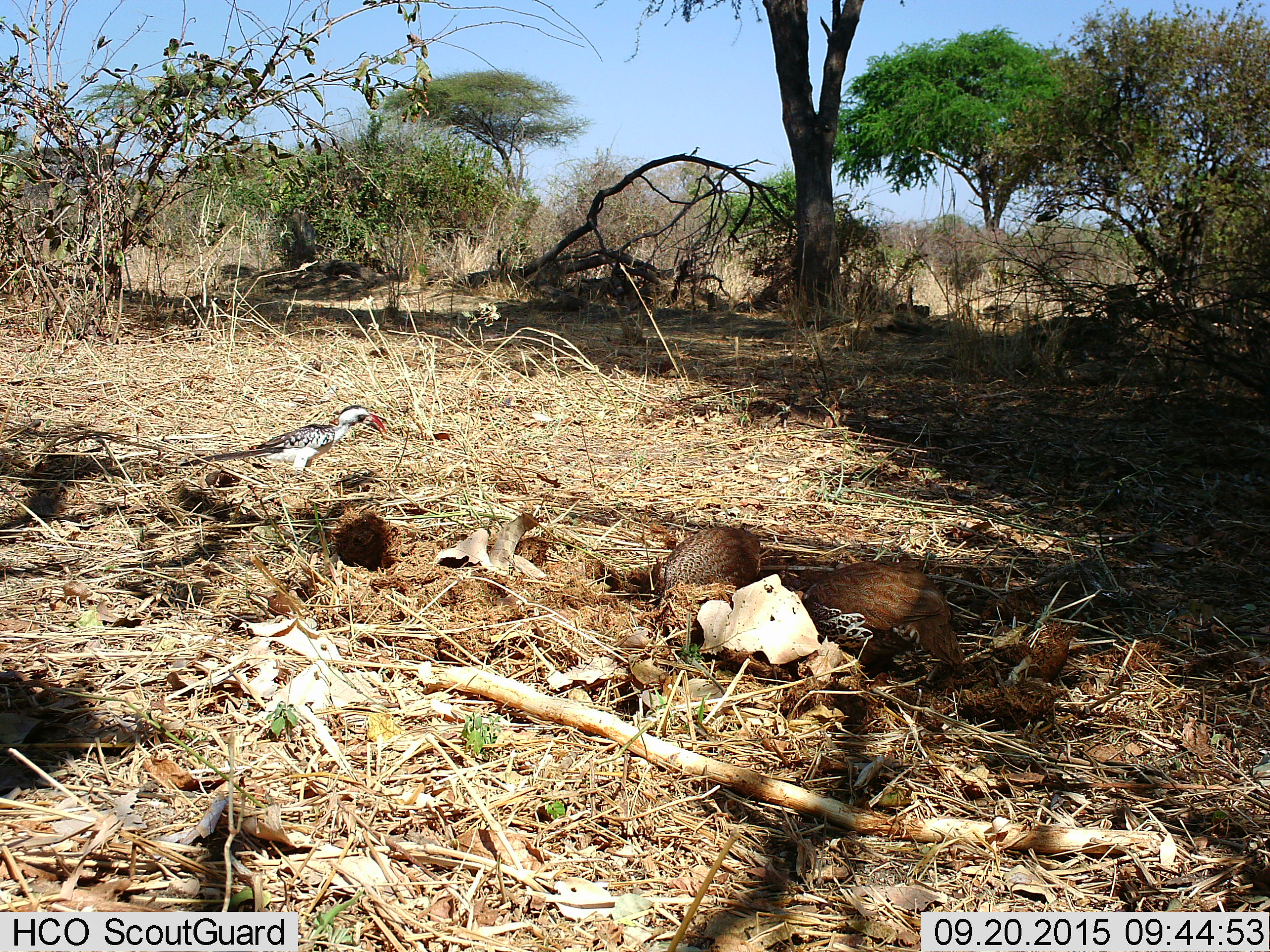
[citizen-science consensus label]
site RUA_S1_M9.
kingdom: Animalia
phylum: Chordata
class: Aves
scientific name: Aves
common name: bird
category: birdother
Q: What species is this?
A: Birdother (bird) (Aves).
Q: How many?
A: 3.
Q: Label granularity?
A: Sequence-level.